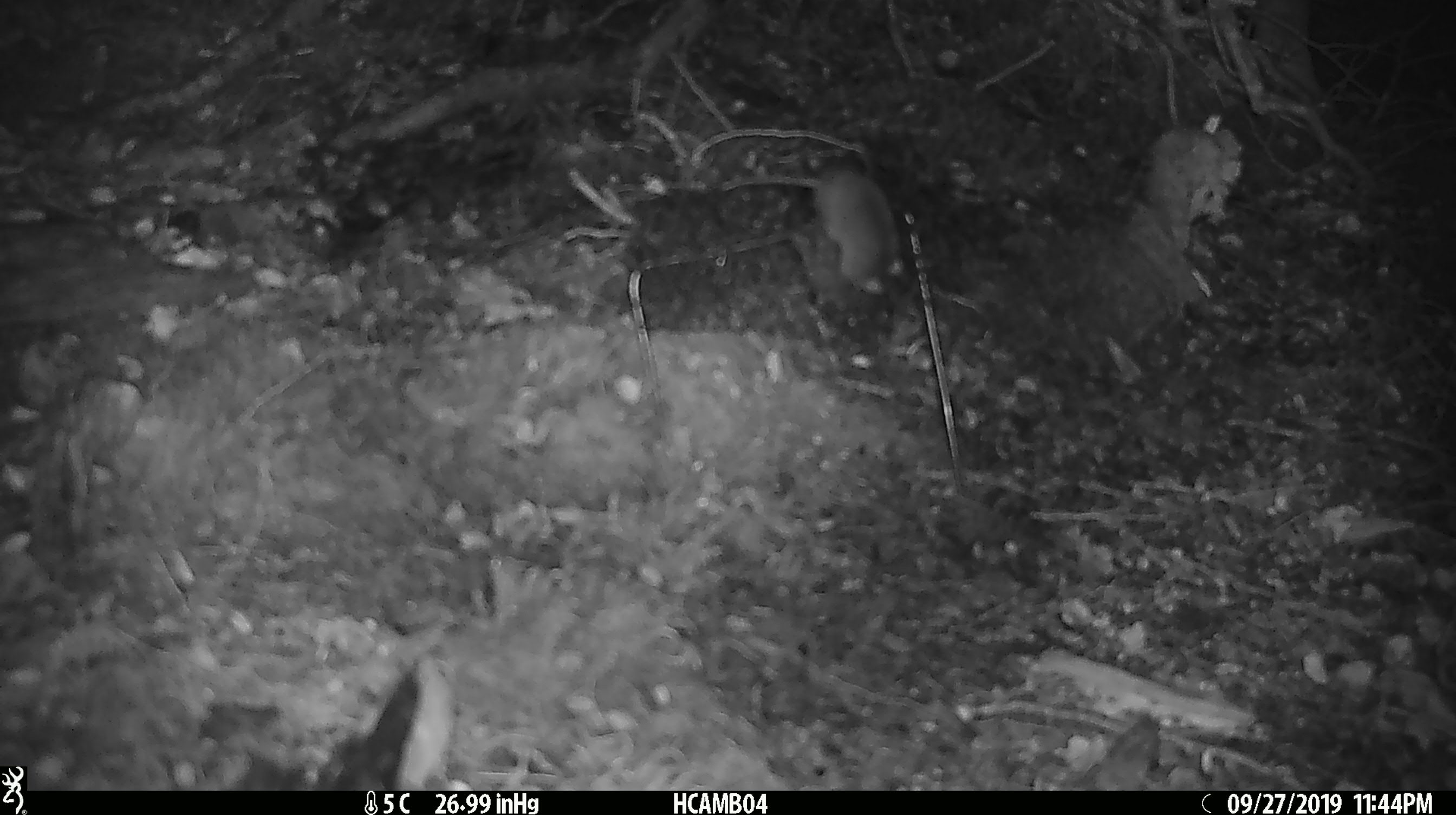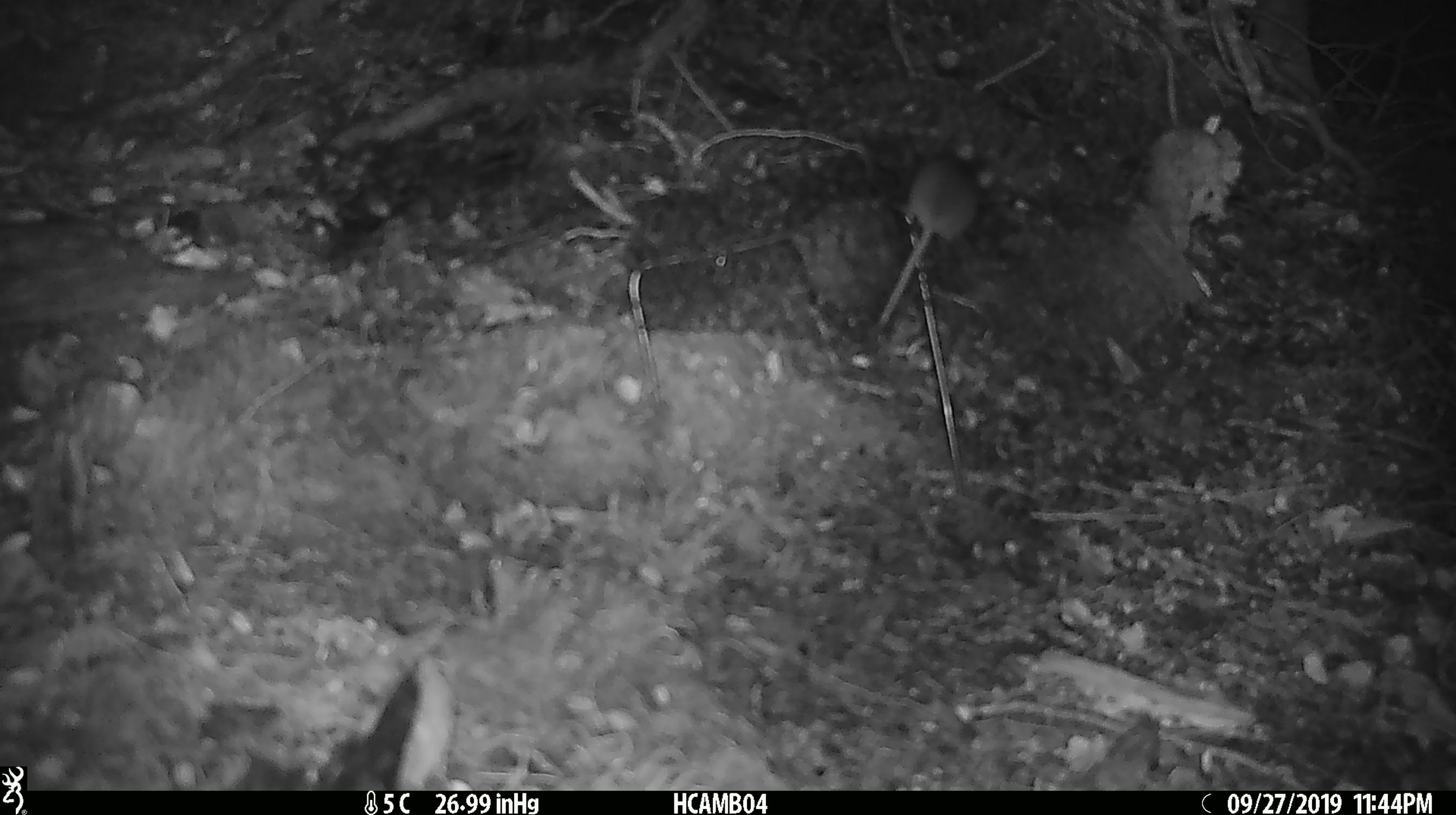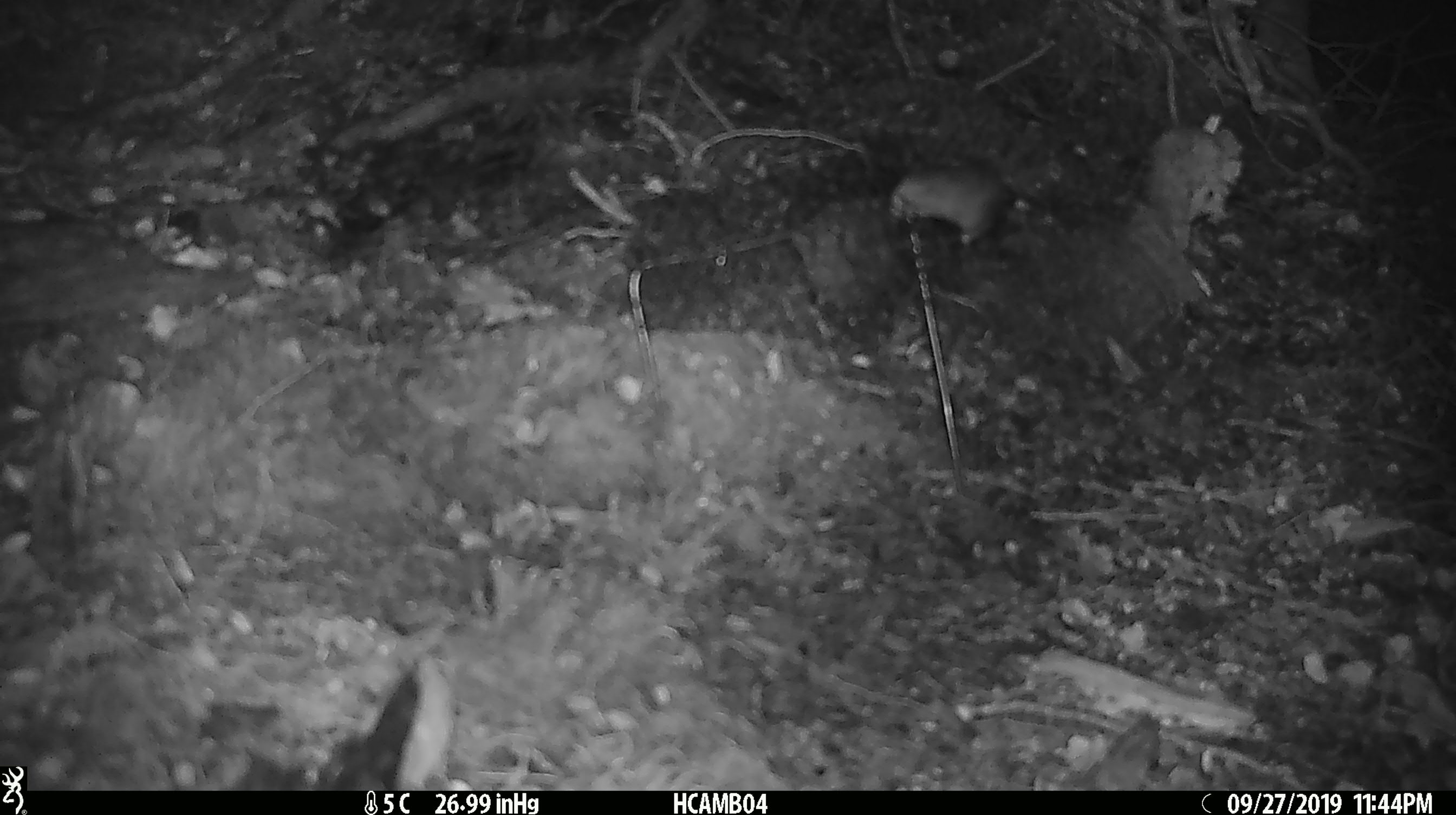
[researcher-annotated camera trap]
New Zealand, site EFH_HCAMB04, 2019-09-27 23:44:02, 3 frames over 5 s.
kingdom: Animalia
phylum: Chordata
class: Mammalia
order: Rodentia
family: Muridae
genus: Mus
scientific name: Mus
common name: mouse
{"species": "mouse (Mus)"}